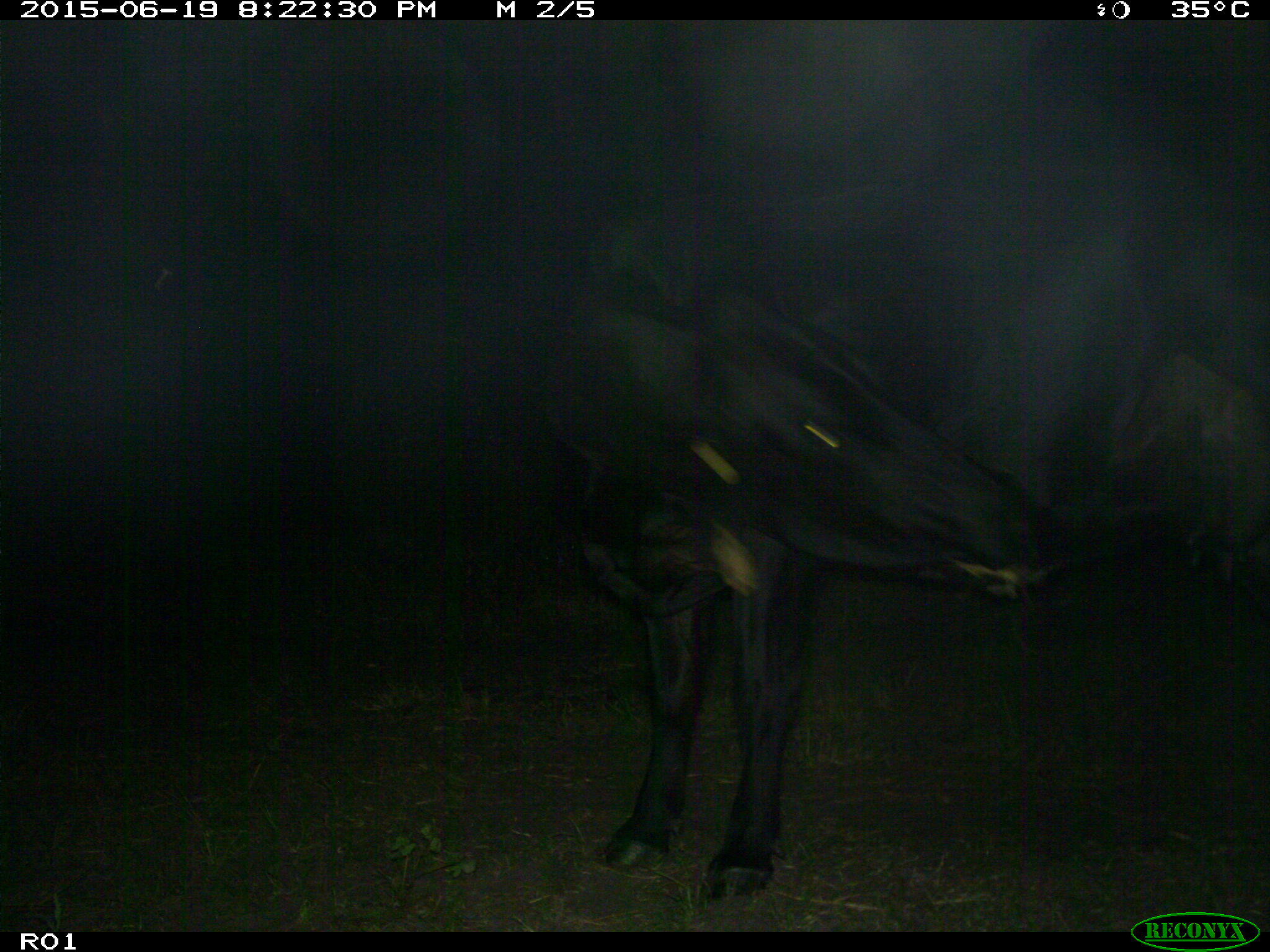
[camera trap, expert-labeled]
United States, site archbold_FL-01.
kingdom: Animalia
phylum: Chordata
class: Mammalia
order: Artiodactyla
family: Bovidae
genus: Bos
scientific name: Bos taurus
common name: domestic cow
Bos taurus (domestic cow).